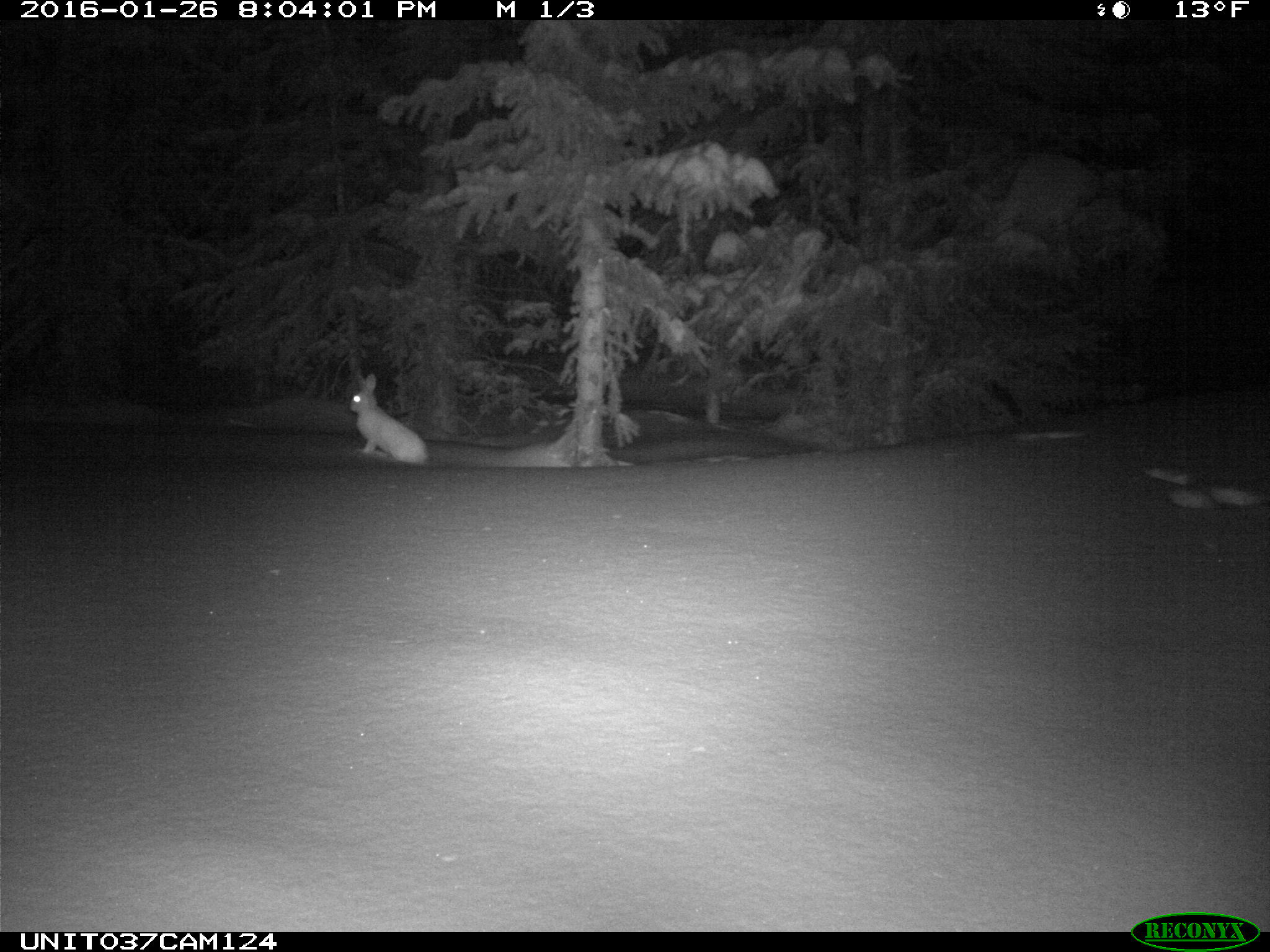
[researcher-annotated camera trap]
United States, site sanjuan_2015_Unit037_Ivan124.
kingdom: Animalia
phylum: Chordata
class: Mammalia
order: Lagomorpha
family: Leporidae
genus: Lepus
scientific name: Lepus americanus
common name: snowshoe hare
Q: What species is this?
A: Lepus americanus (snowshoe hare).